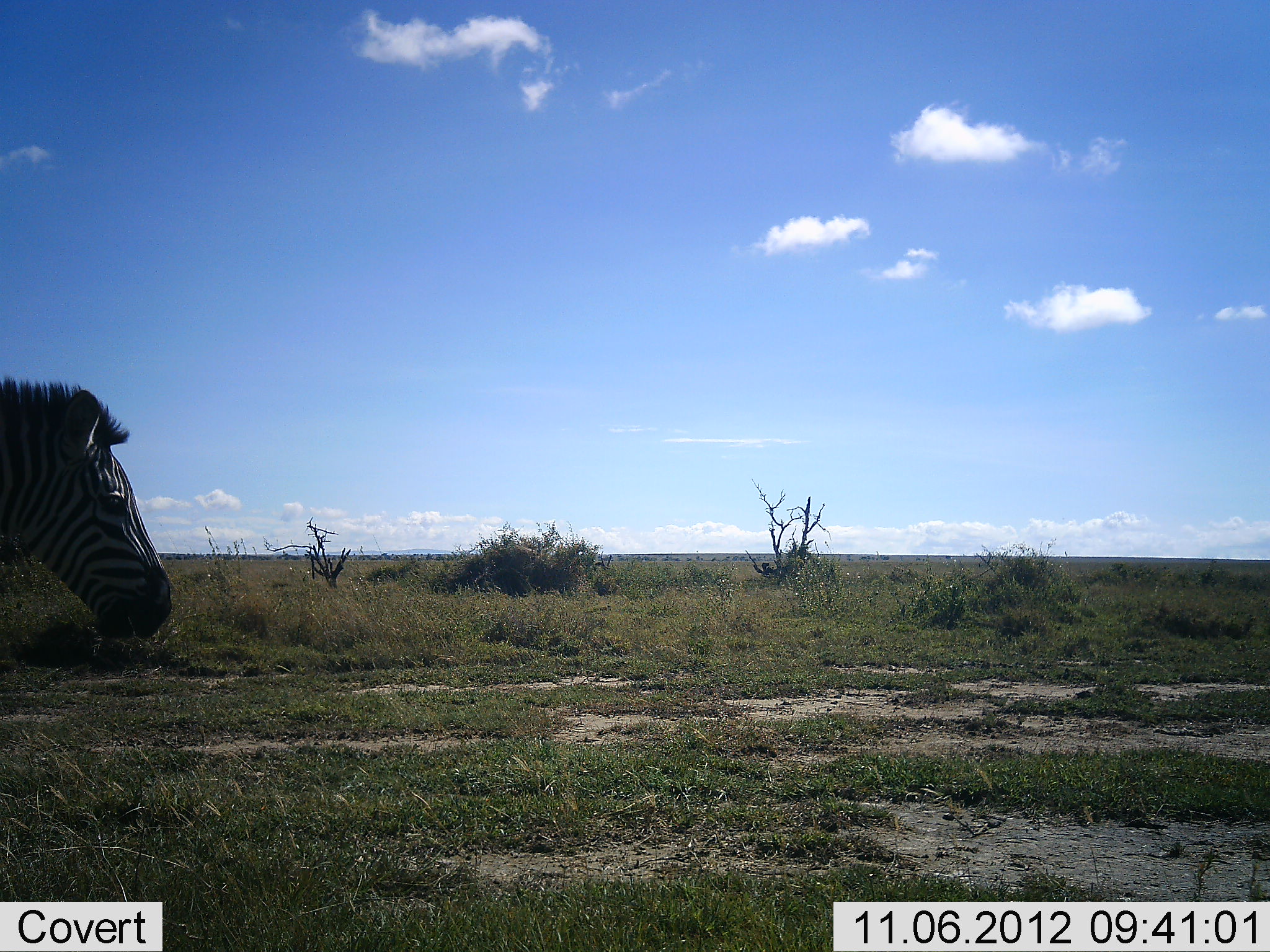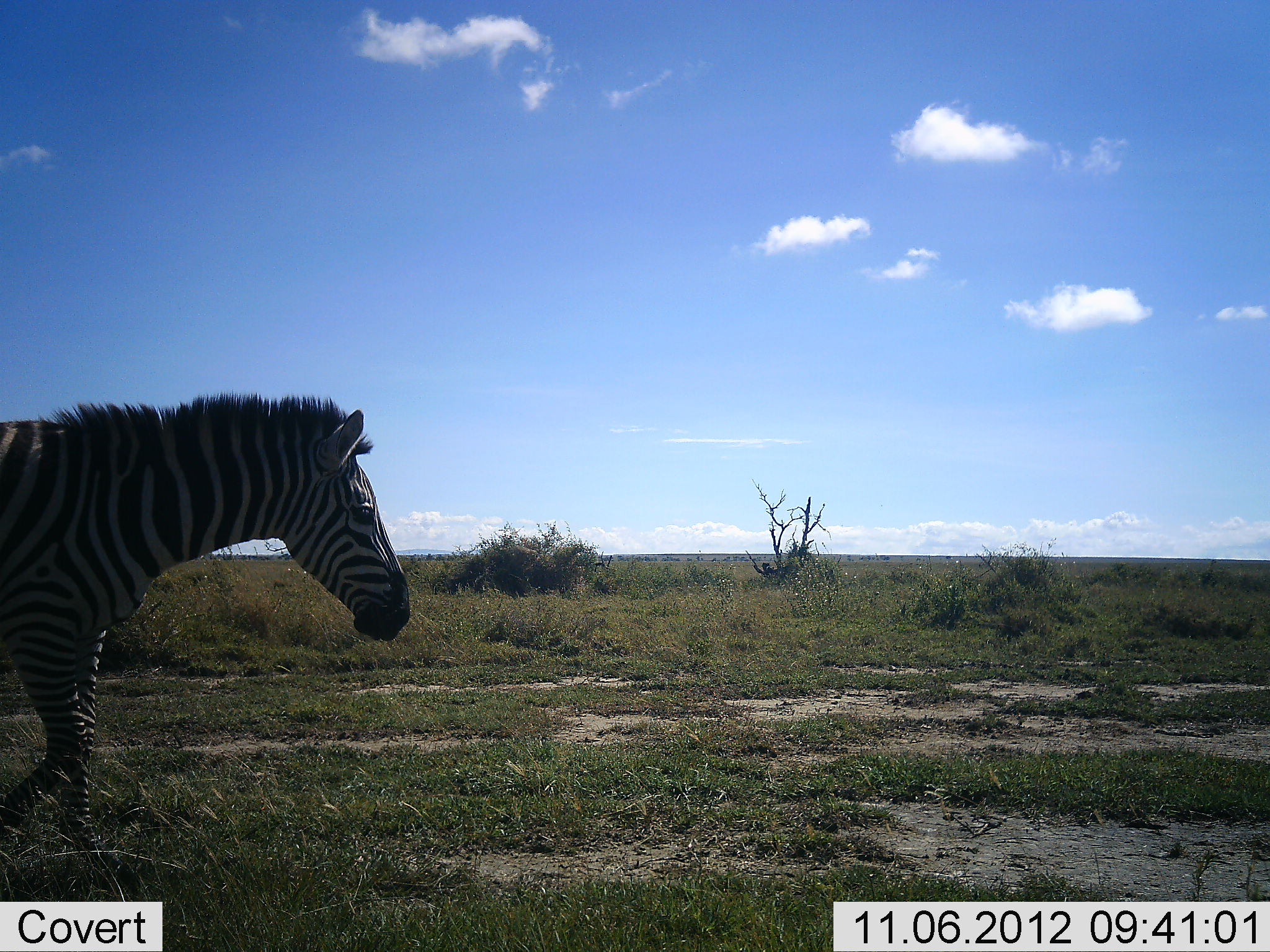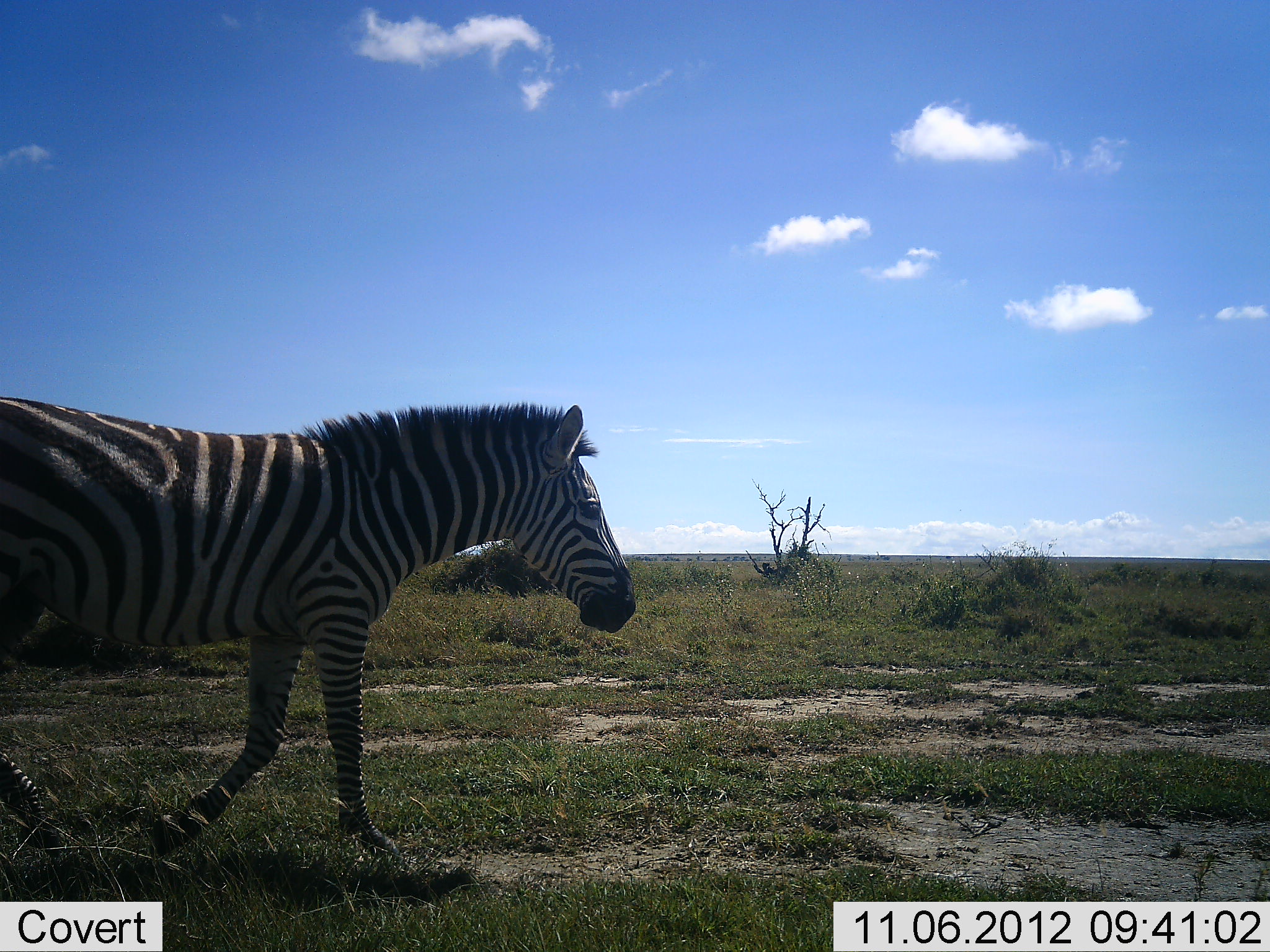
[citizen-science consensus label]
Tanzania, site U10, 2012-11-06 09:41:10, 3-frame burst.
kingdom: Animalia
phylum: Chordata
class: Mammalia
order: Perissodactyla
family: Equidae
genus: Equus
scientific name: Equus quagga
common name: plains zebra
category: zebra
Zebra (plains zebra) (Equus quagga), count 1. Behavior (volunteer vote fractions): standing 0%, resting 0%, moving 100%, interacting 0%. Young present (vote fraction): 0%. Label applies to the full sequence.